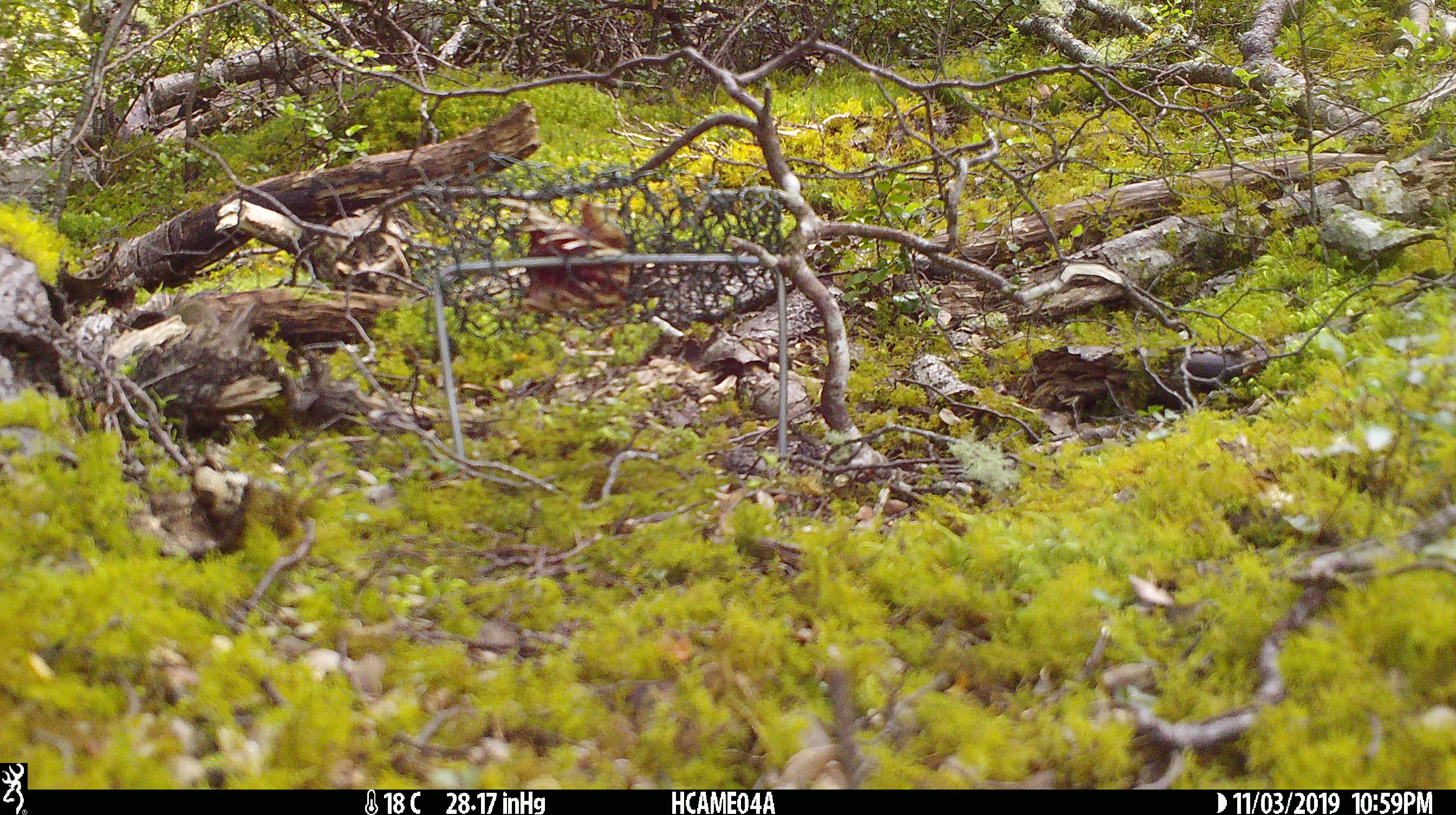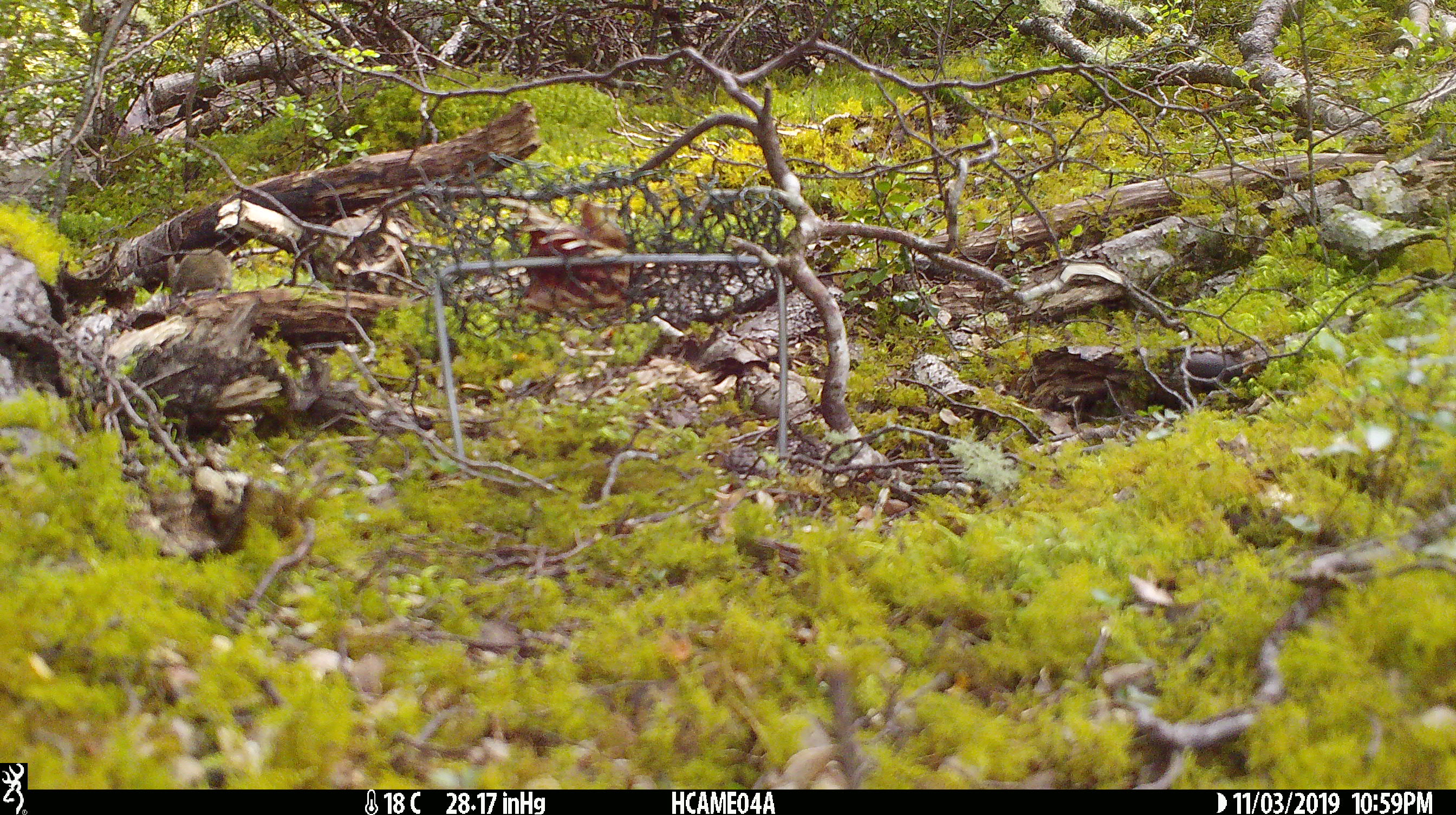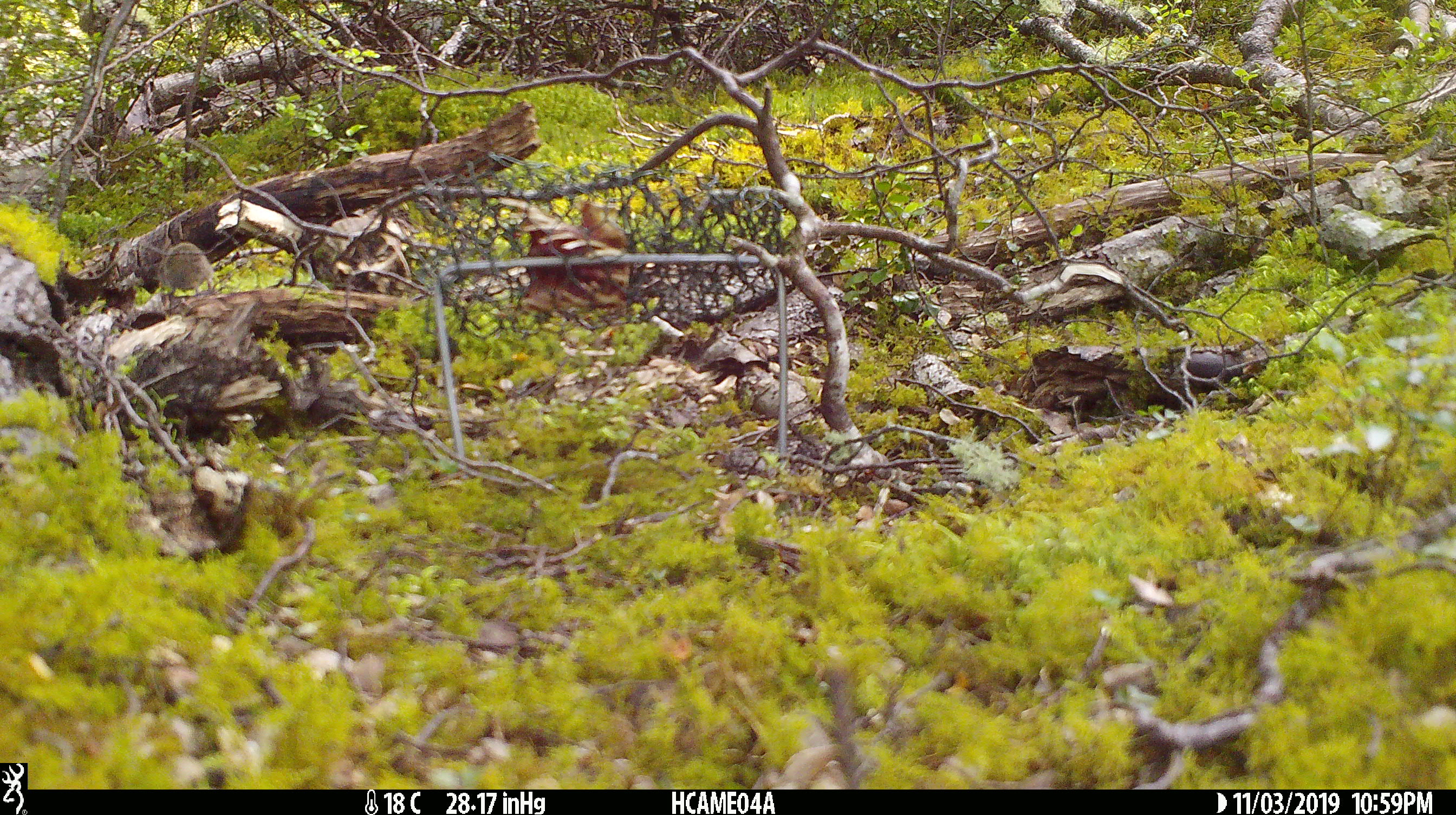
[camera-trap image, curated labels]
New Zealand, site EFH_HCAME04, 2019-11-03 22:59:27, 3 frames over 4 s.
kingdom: Animalia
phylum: Chordata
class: Mammalia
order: Rodentia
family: Muridae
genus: Mus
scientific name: Mus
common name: mouse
Mouse (Mus).